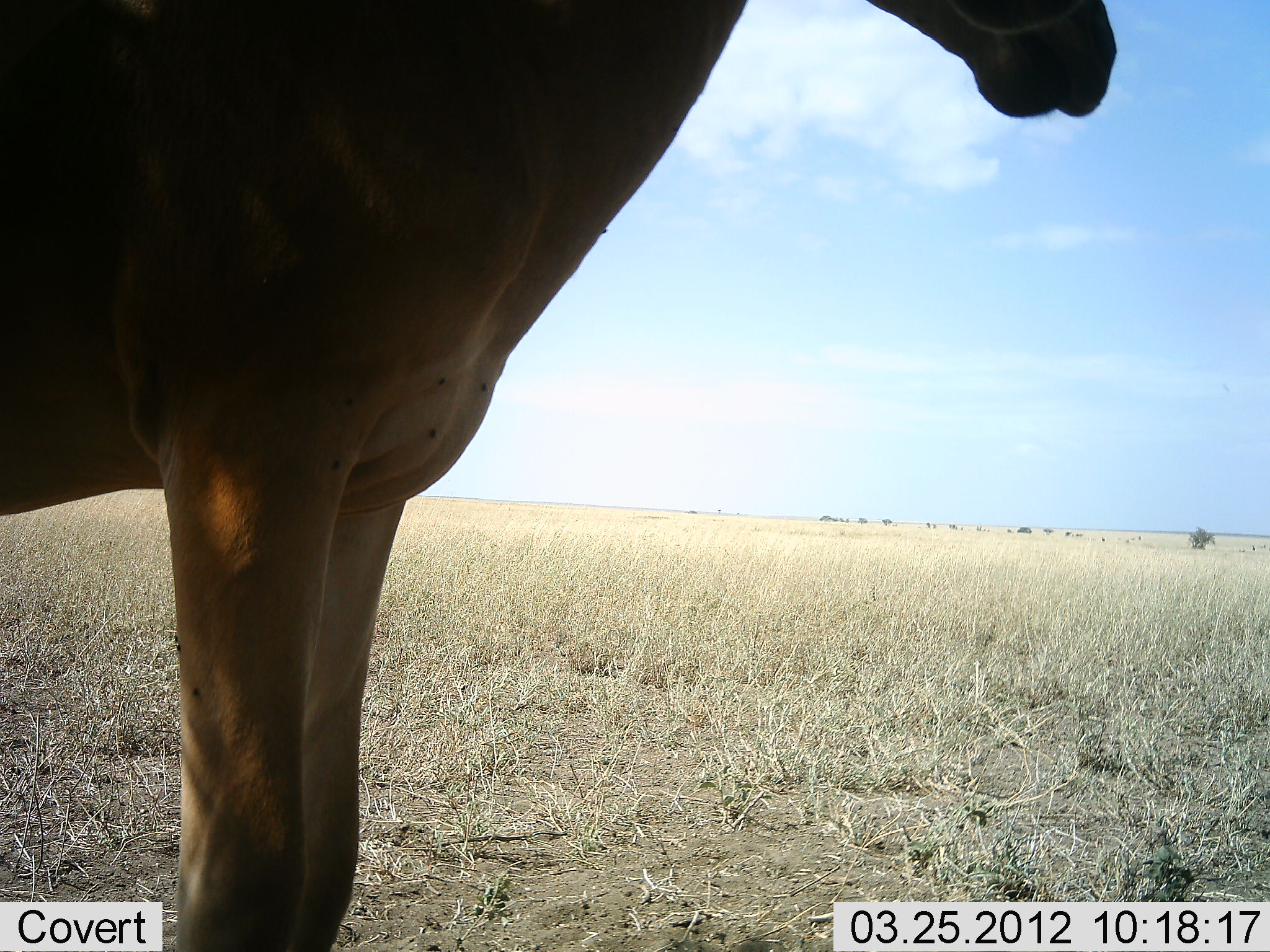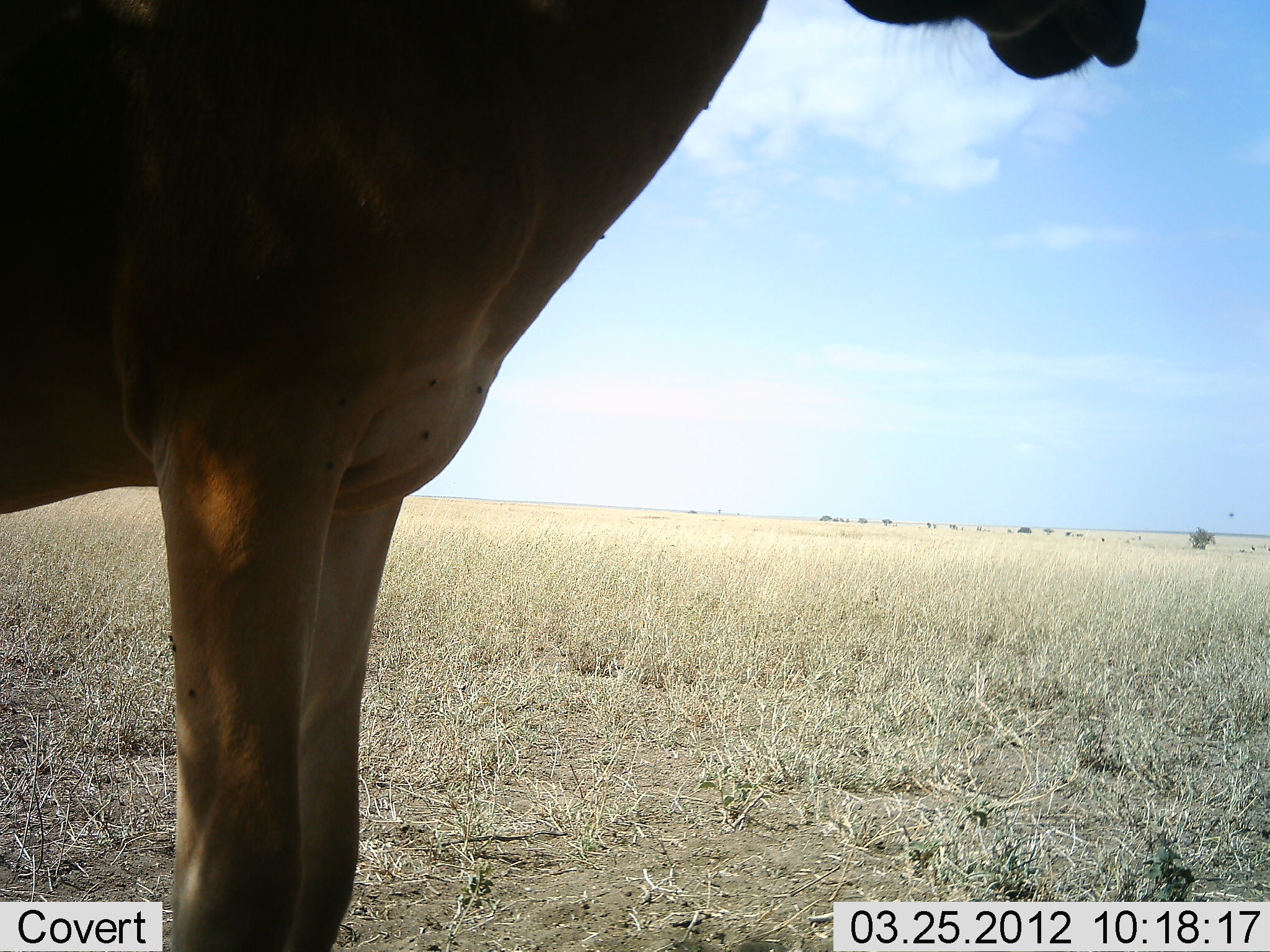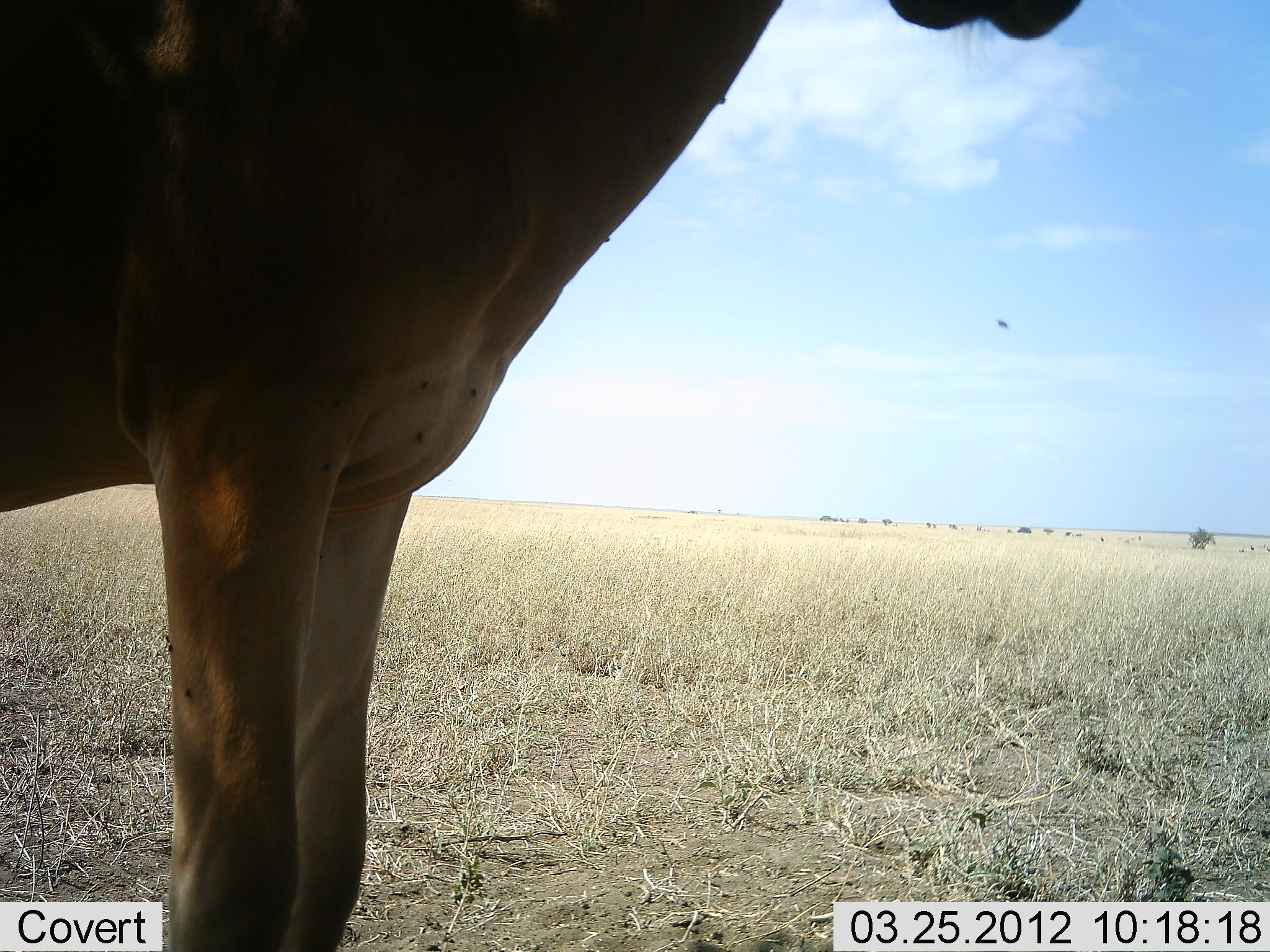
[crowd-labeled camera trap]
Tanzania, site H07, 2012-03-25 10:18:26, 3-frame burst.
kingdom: Animalia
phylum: Chordata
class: Mammalia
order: Artiodactyla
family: Bovidae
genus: Alcelaphus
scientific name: Alcelaphus buselaphus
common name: hartebeest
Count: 1.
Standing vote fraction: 100%.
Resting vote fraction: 0%.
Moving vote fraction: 0%.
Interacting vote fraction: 0%.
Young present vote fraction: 0%.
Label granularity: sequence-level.